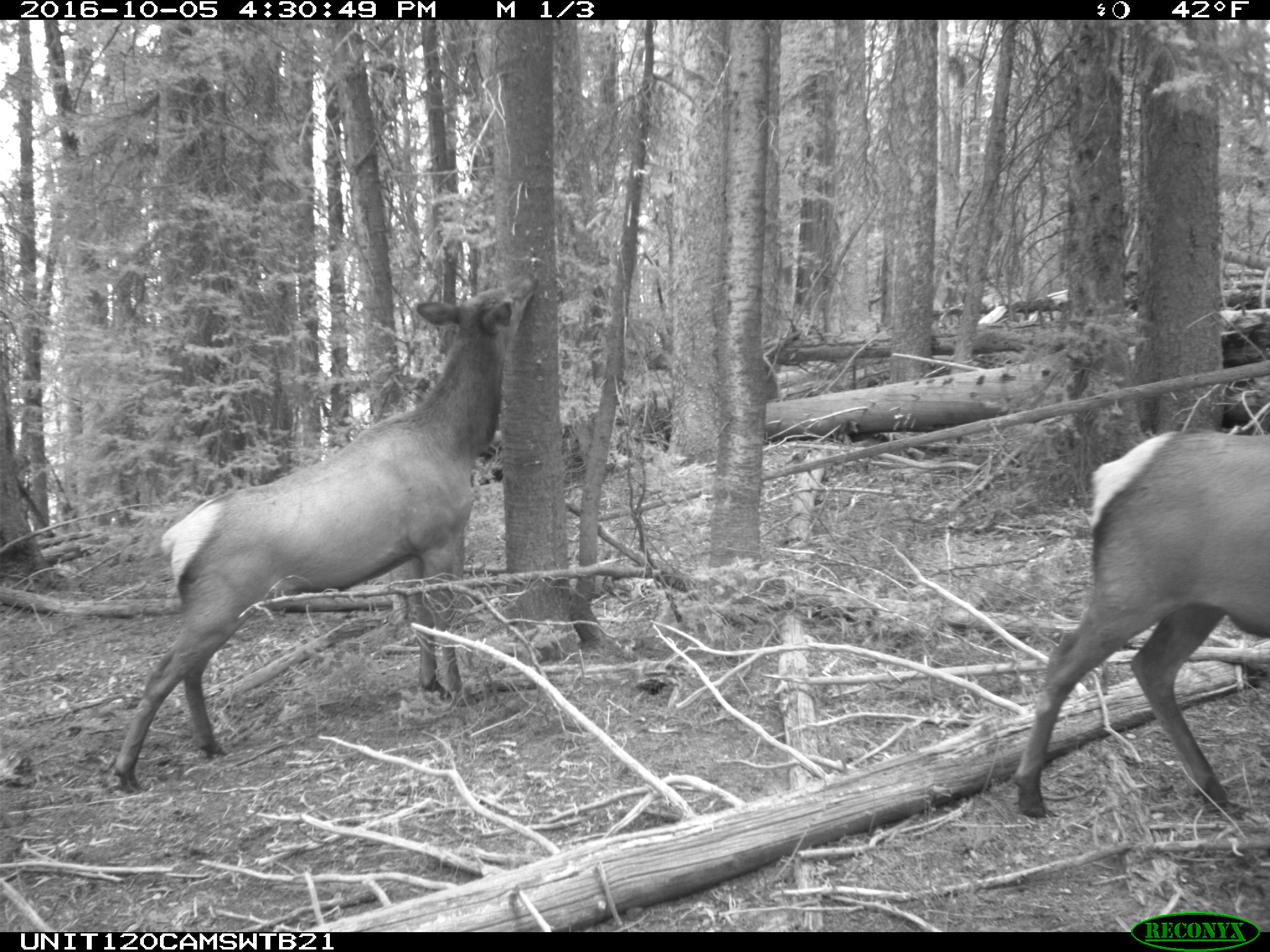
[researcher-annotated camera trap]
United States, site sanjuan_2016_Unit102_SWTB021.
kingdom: Animalia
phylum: Chordata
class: Mammalia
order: Artiodactyla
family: Cervidae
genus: Cervus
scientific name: Cervus elaphus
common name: red deer